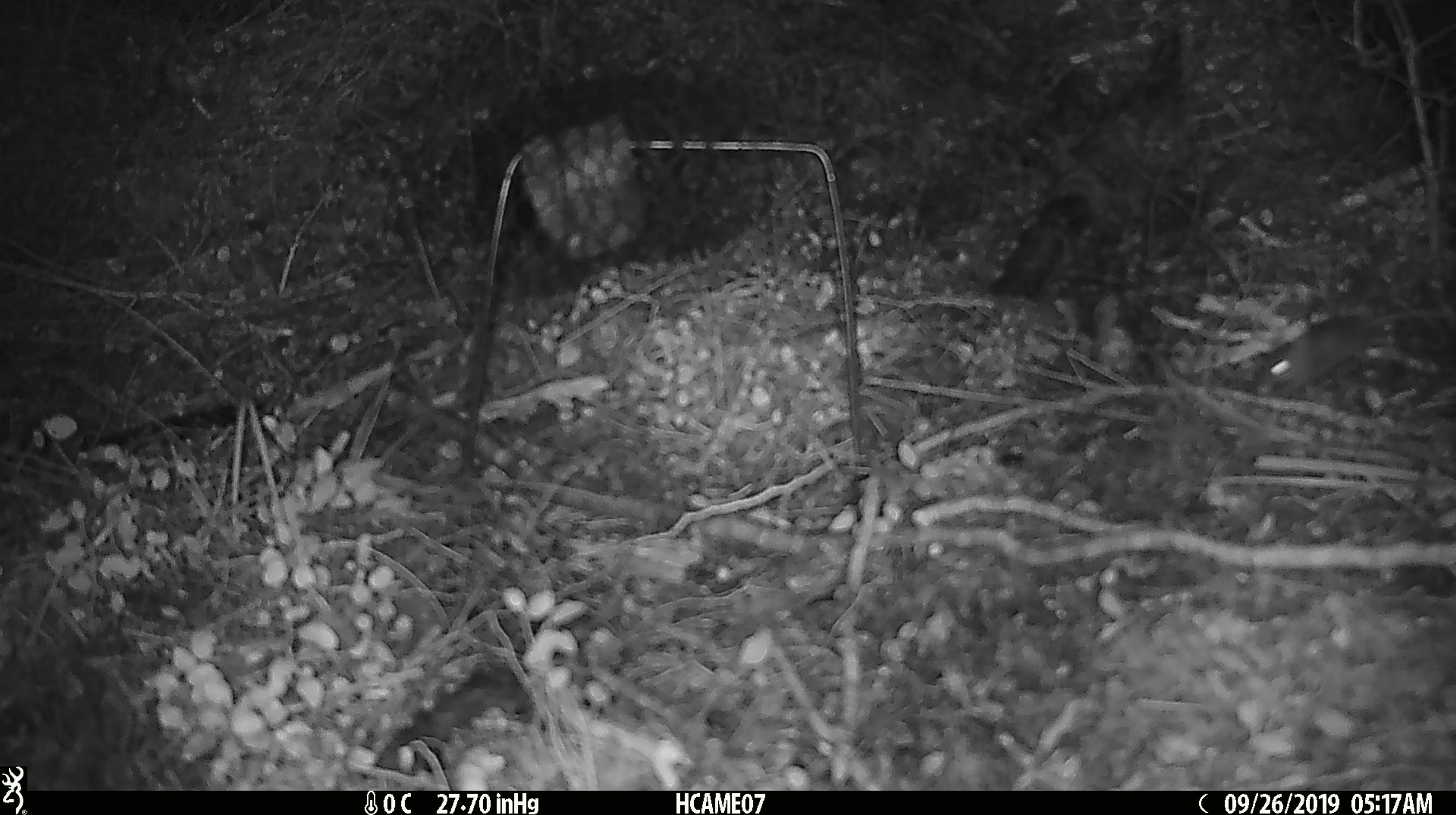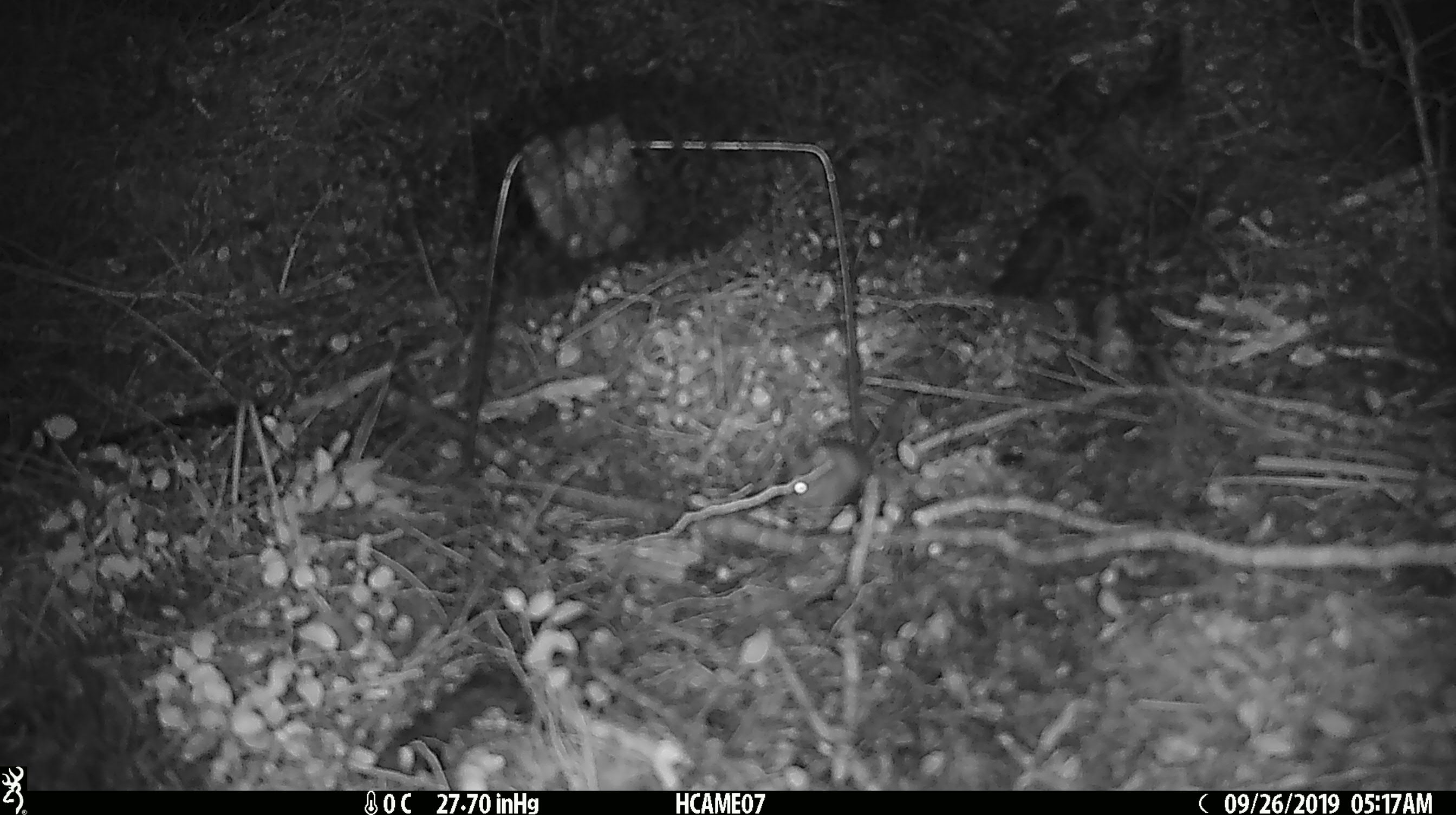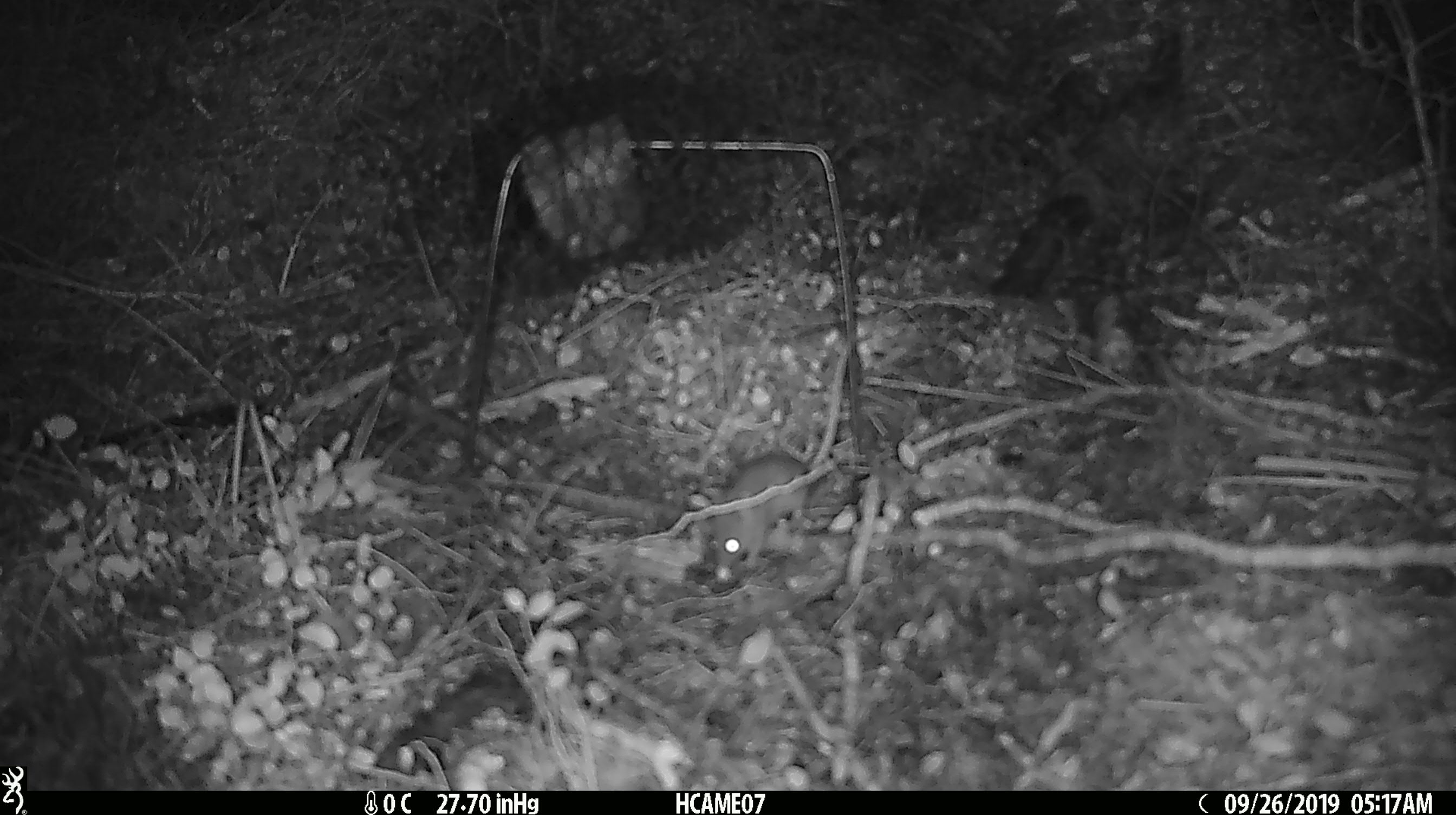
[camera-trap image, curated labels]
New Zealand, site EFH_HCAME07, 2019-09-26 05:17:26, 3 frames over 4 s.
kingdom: Animalia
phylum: Chordata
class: Mammalia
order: Rodentia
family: Muridae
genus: Mus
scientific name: Mus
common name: mouse